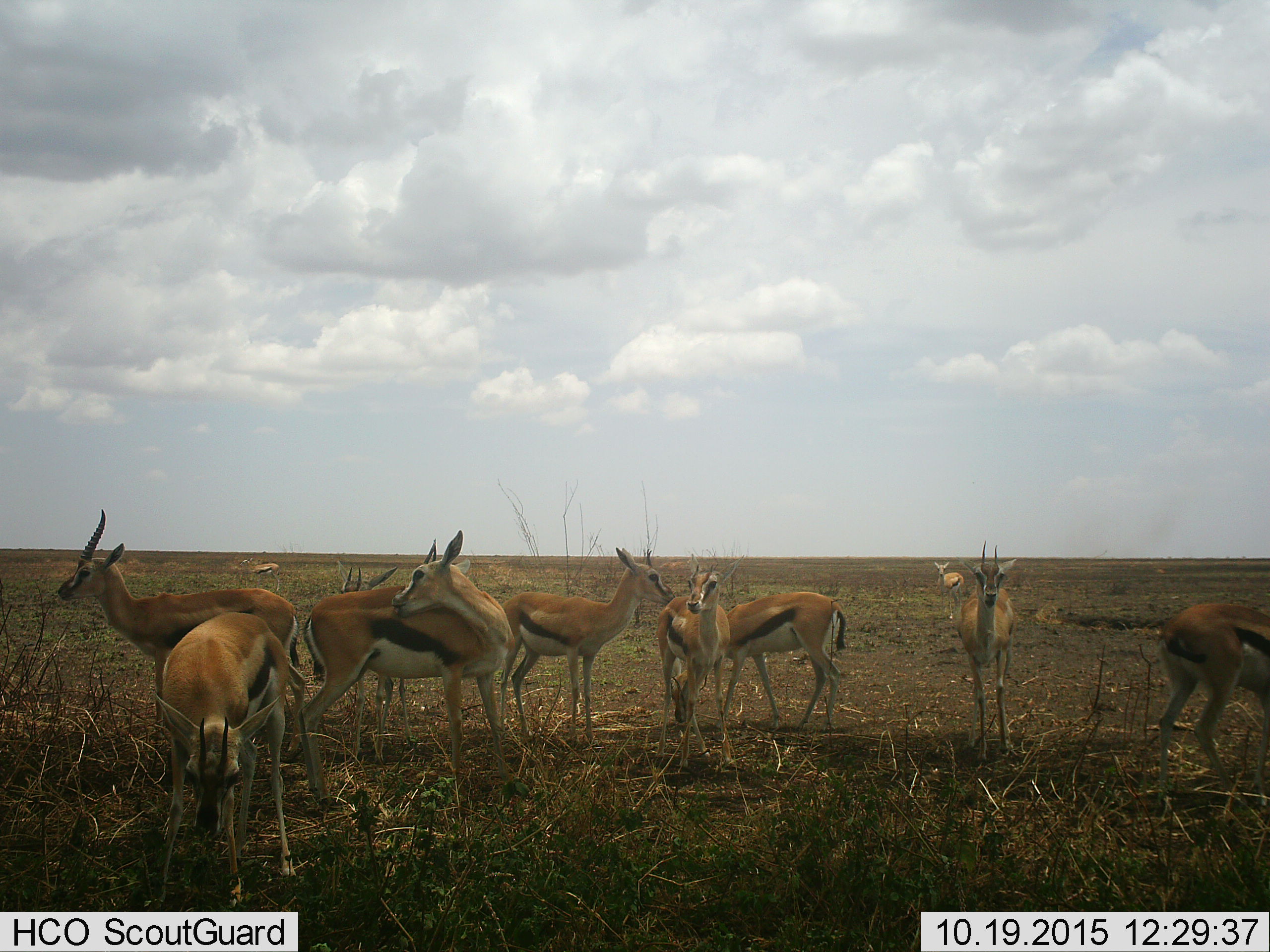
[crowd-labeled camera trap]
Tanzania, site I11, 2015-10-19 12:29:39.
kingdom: Animalia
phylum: Chordata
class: Mammalia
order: Artiodactyla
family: Bovidae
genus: Eudorcas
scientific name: Eudorcas thomsonii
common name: thomson's gazelle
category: gazellethomsons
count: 11-50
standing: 100%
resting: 14%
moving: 14%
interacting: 0%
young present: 29%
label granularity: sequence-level